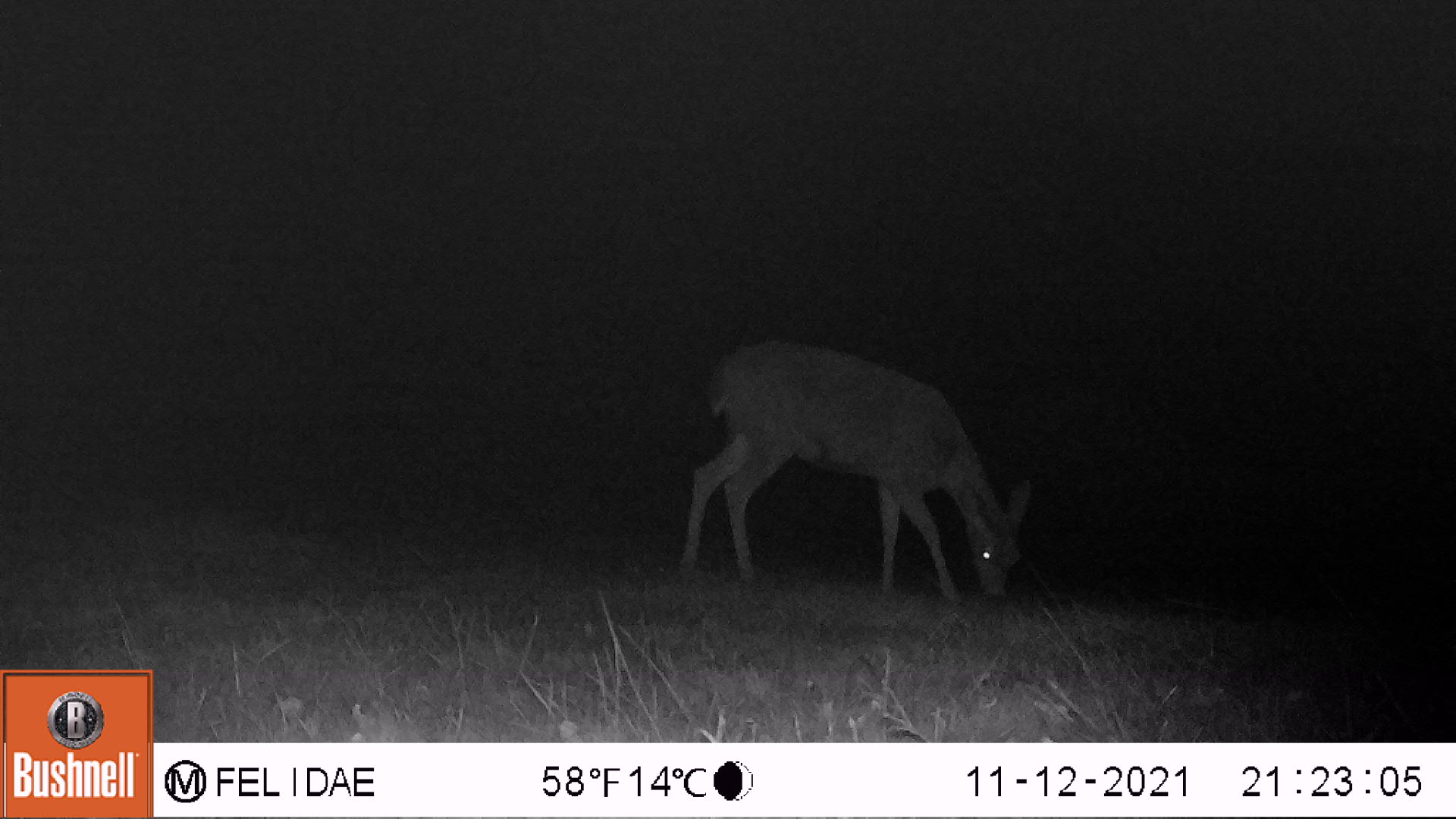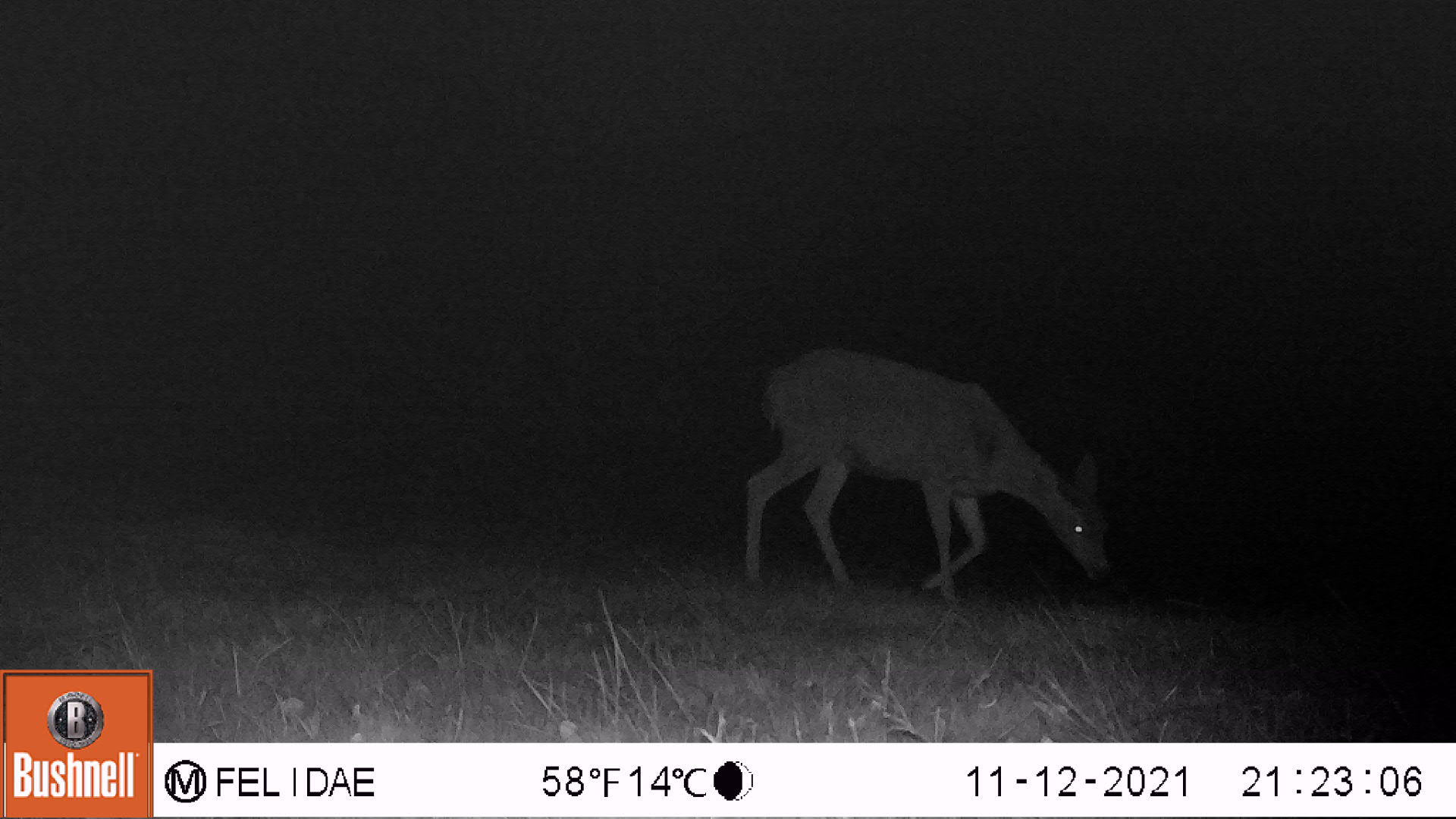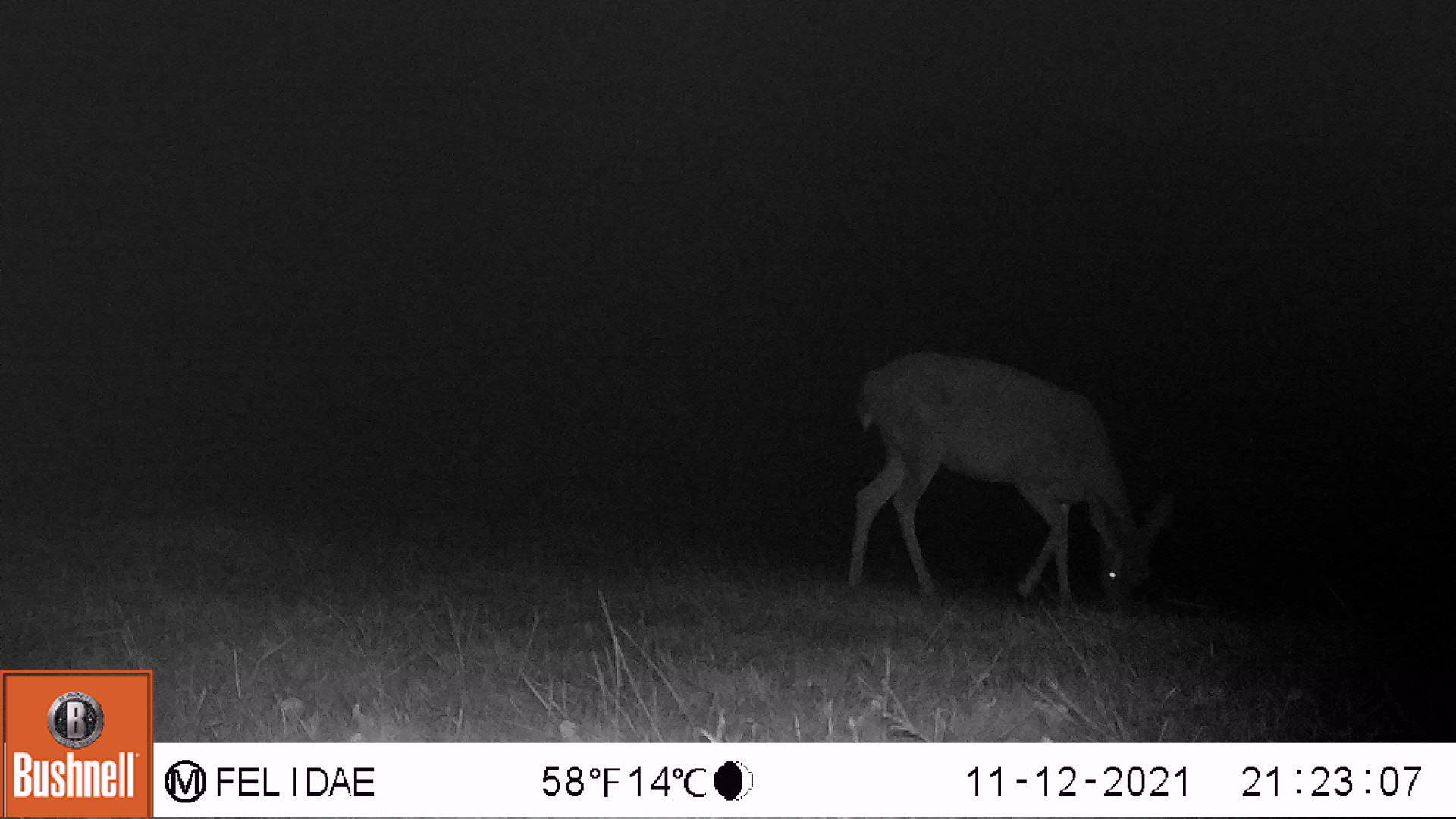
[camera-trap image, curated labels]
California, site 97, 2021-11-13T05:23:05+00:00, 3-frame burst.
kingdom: Animalia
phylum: Chordata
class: Mammalia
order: Artiodactyla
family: Cervidae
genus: Odocoileus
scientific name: Odocoileus hemionus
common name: mule deer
Mule deer (Odocoileus hemionus).